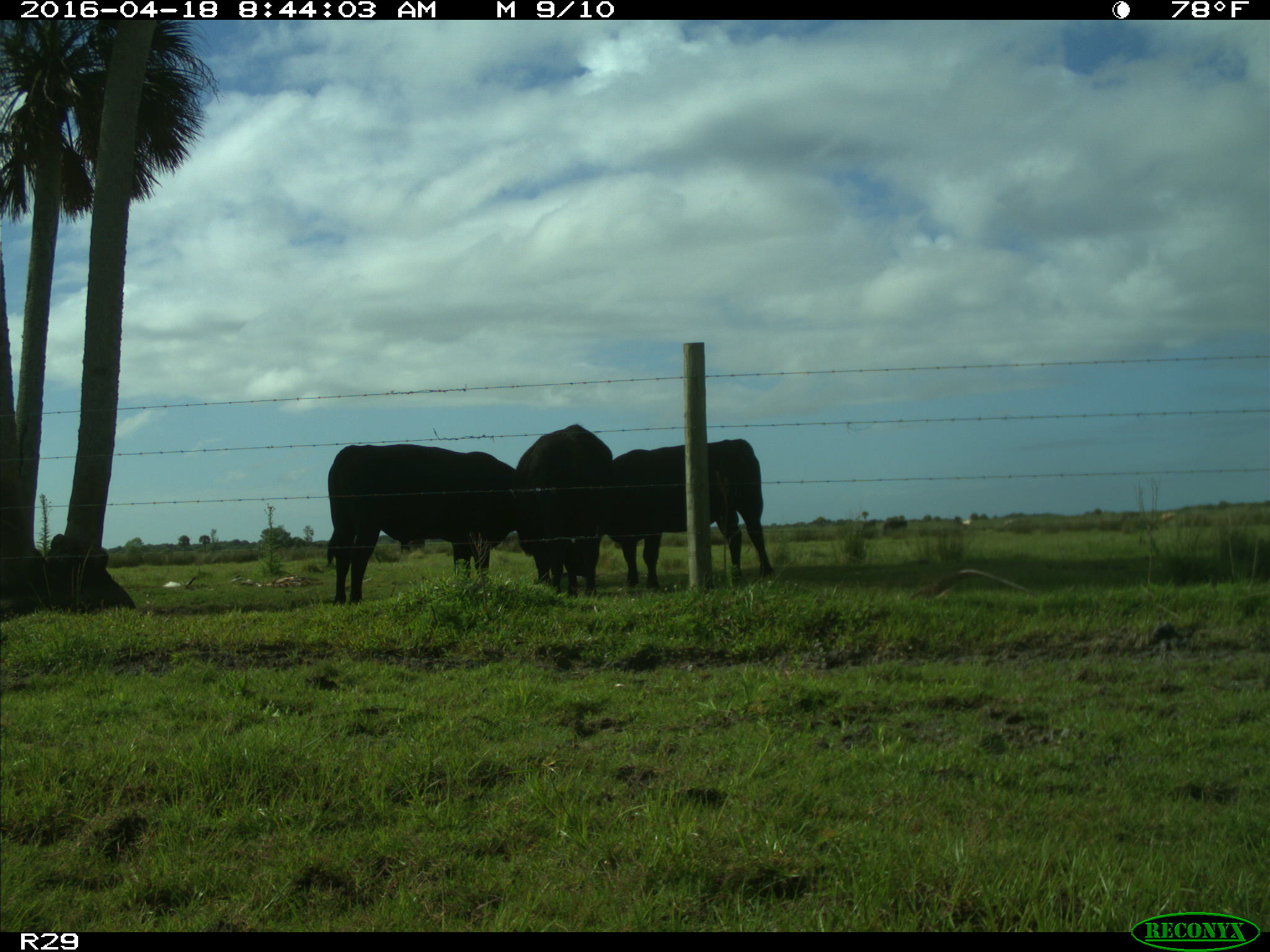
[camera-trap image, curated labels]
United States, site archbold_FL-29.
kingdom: Animalia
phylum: Chordata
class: Mammalia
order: Artiodactyla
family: Bovidae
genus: Bos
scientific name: Bos taurus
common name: domestic cow